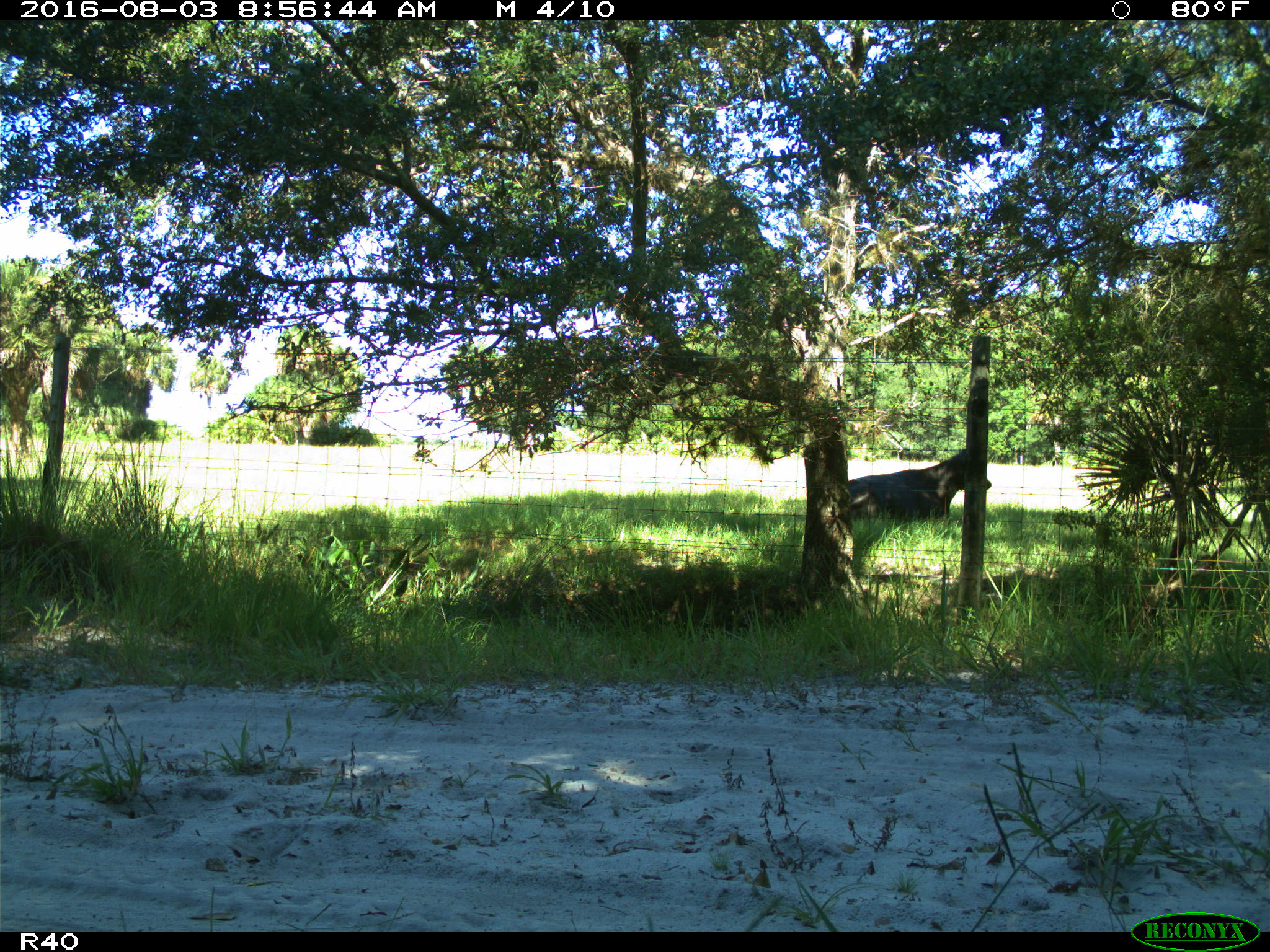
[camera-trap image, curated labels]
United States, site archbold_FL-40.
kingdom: Animalia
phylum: Chordata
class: Mammalia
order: Artiodactyla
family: Bovidae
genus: Bos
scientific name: Bos taurus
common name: domestic cow